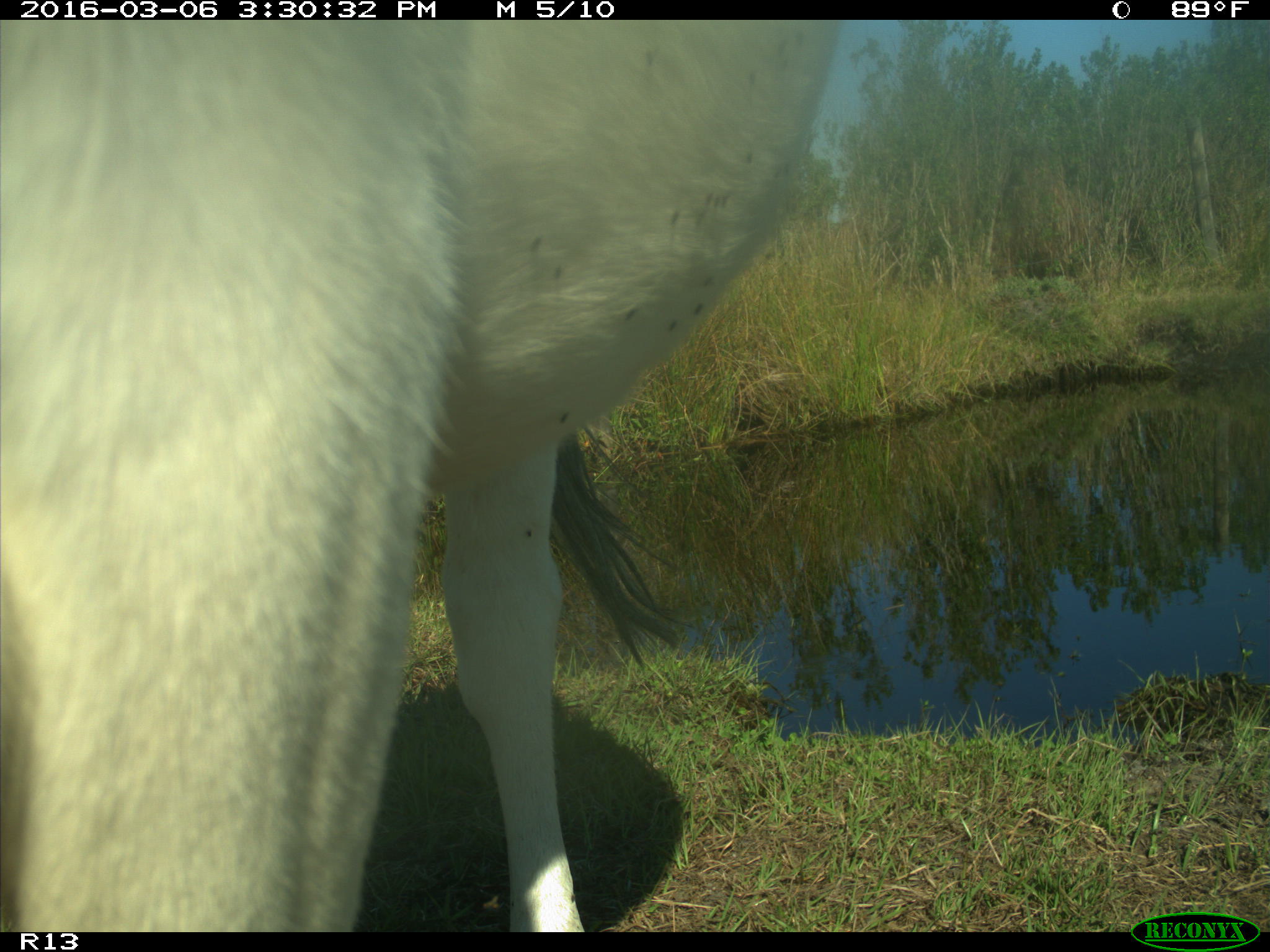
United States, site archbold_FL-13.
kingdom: Animalia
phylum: Chordata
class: Mammalia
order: Artiodactyla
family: Bovidae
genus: Bos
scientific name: Bos taurus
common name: domestic cow